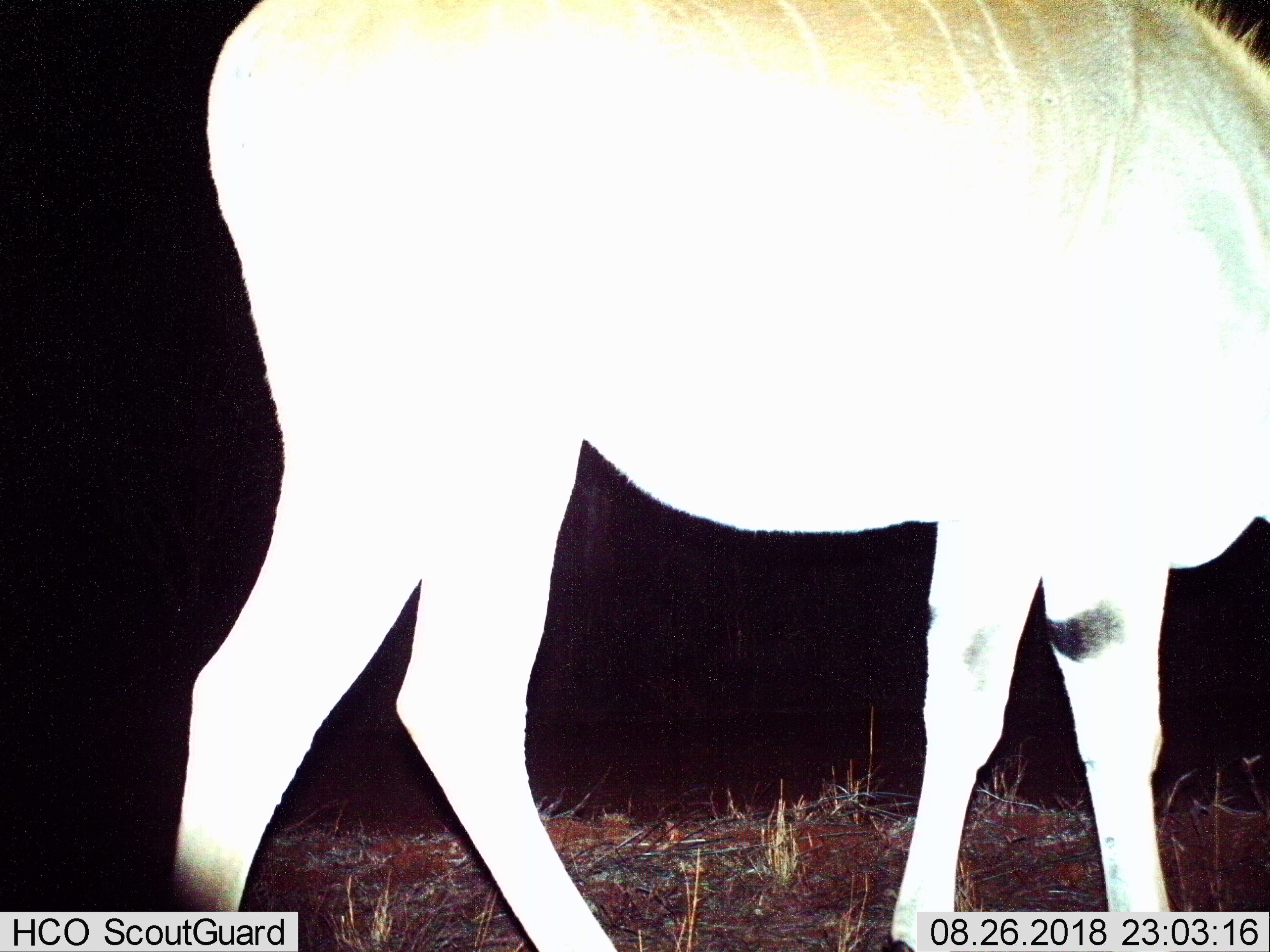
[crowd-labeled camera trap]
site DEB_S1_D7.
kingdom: Animalia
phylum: Chordata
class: Mammalia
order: Artiodactyla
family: Bovidae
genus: Tragelaphus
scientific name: Tragelaphus oryx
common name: eland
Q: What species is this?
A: Eland (Tragelaphus oryx).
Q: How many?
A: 1.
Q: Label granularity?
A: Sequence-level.